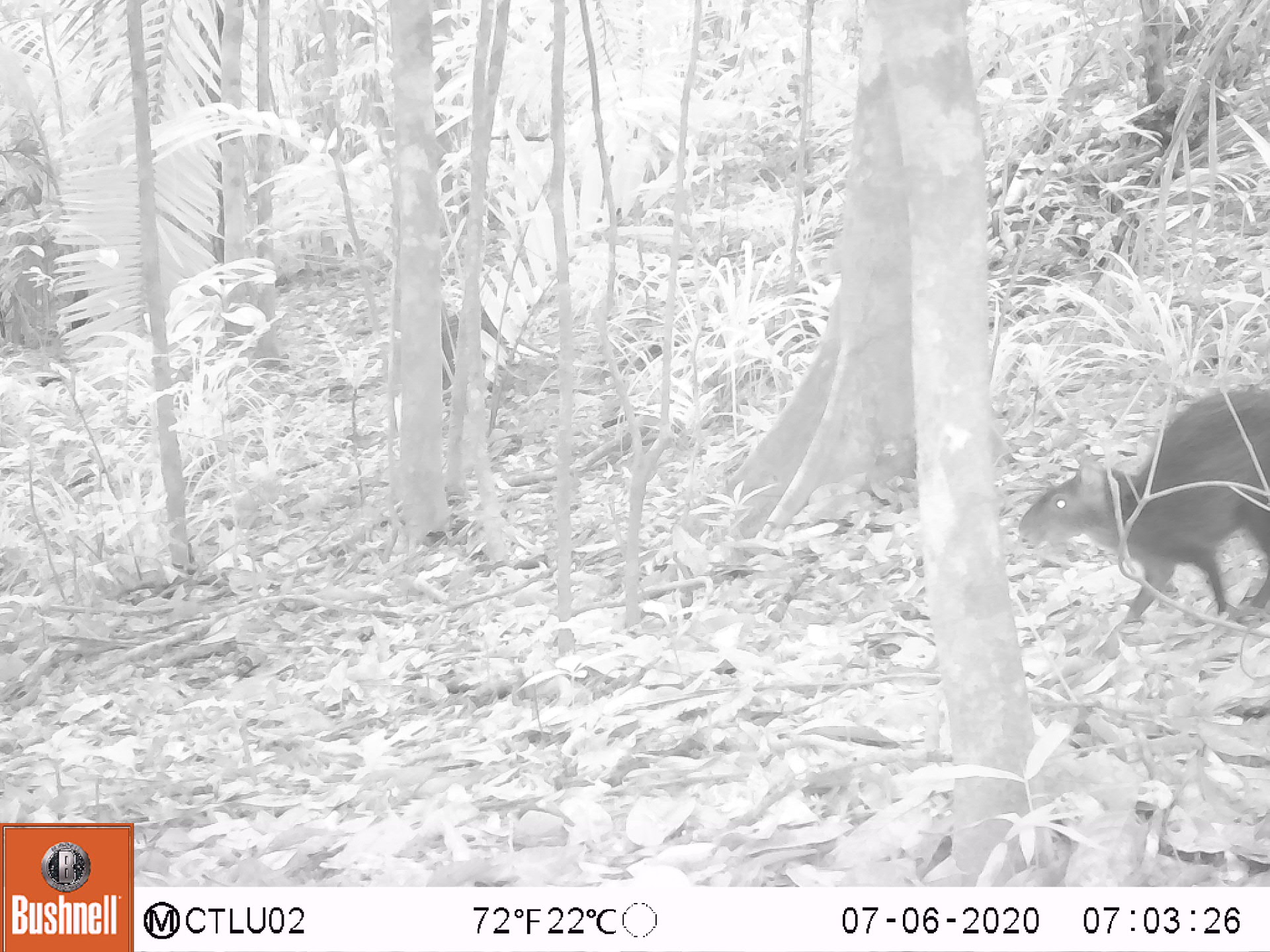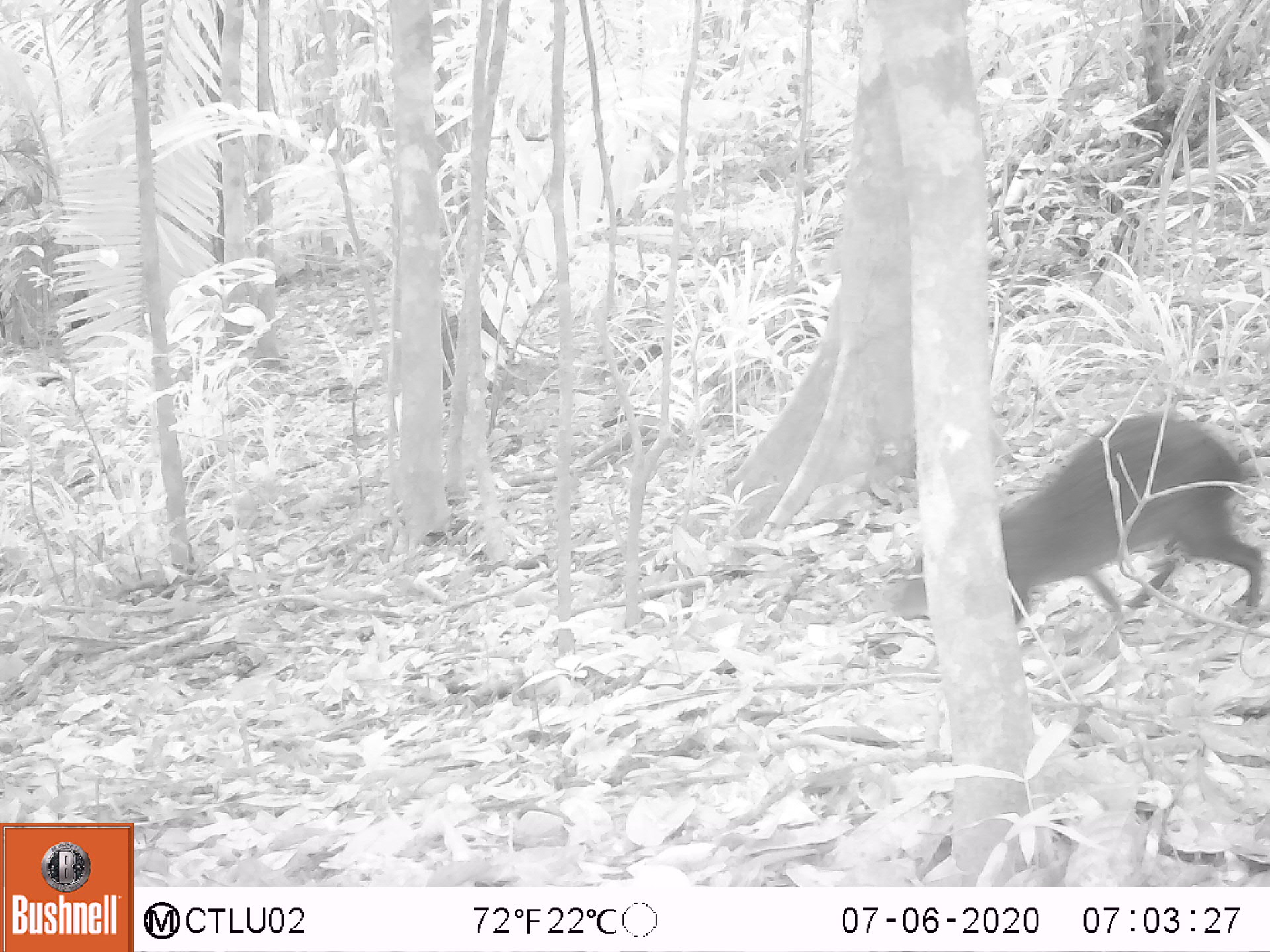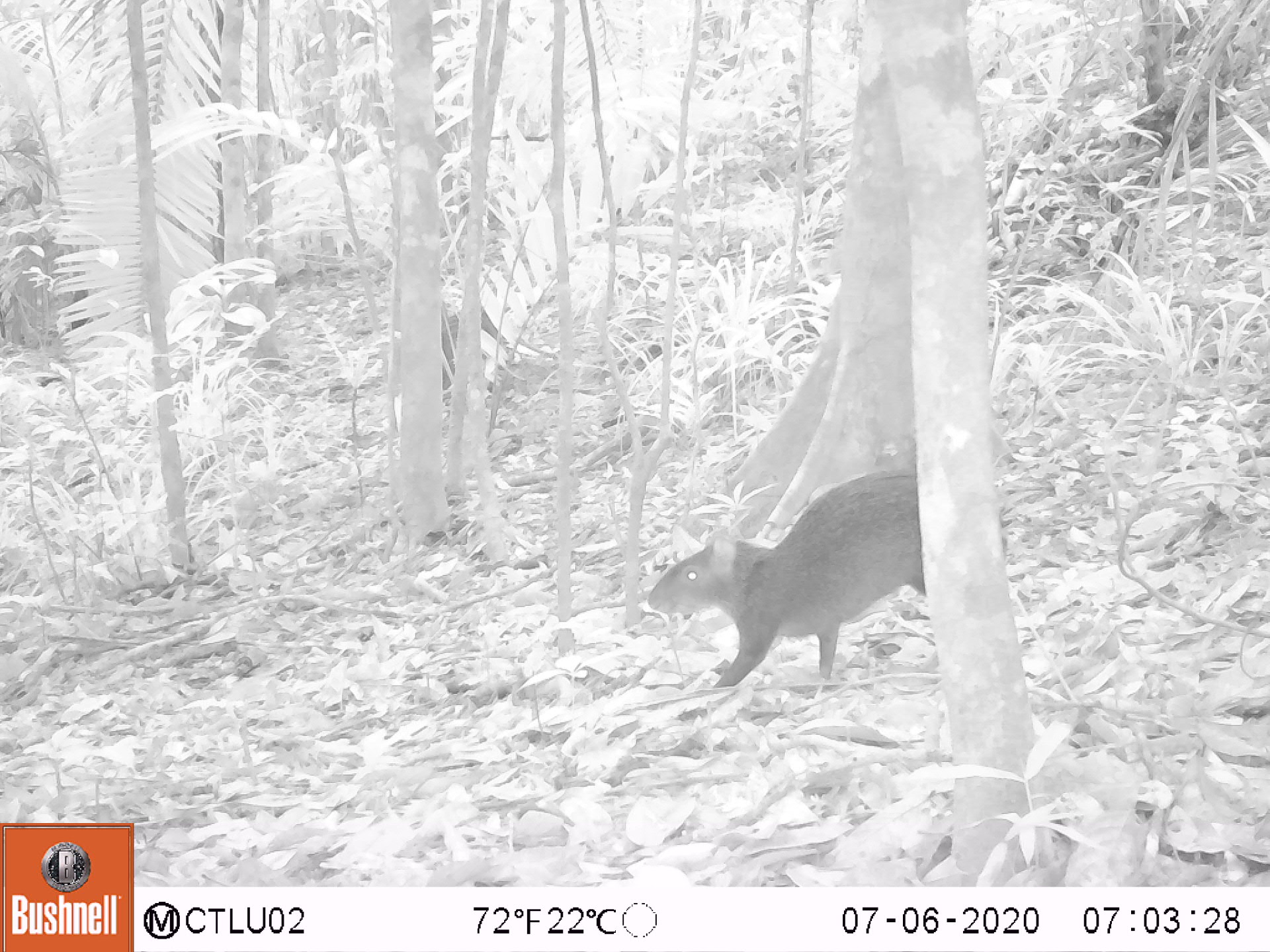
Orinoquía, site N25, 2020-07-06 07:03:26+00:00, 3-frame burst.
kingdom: Animalia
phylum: Chordata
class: Mammalia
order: Rodentia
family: Dasyproctidae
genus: Dasyprocta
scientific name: Dasyprocta fuliginosa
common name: black agouti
Black agouti (Dasyprocta fuliginosa).